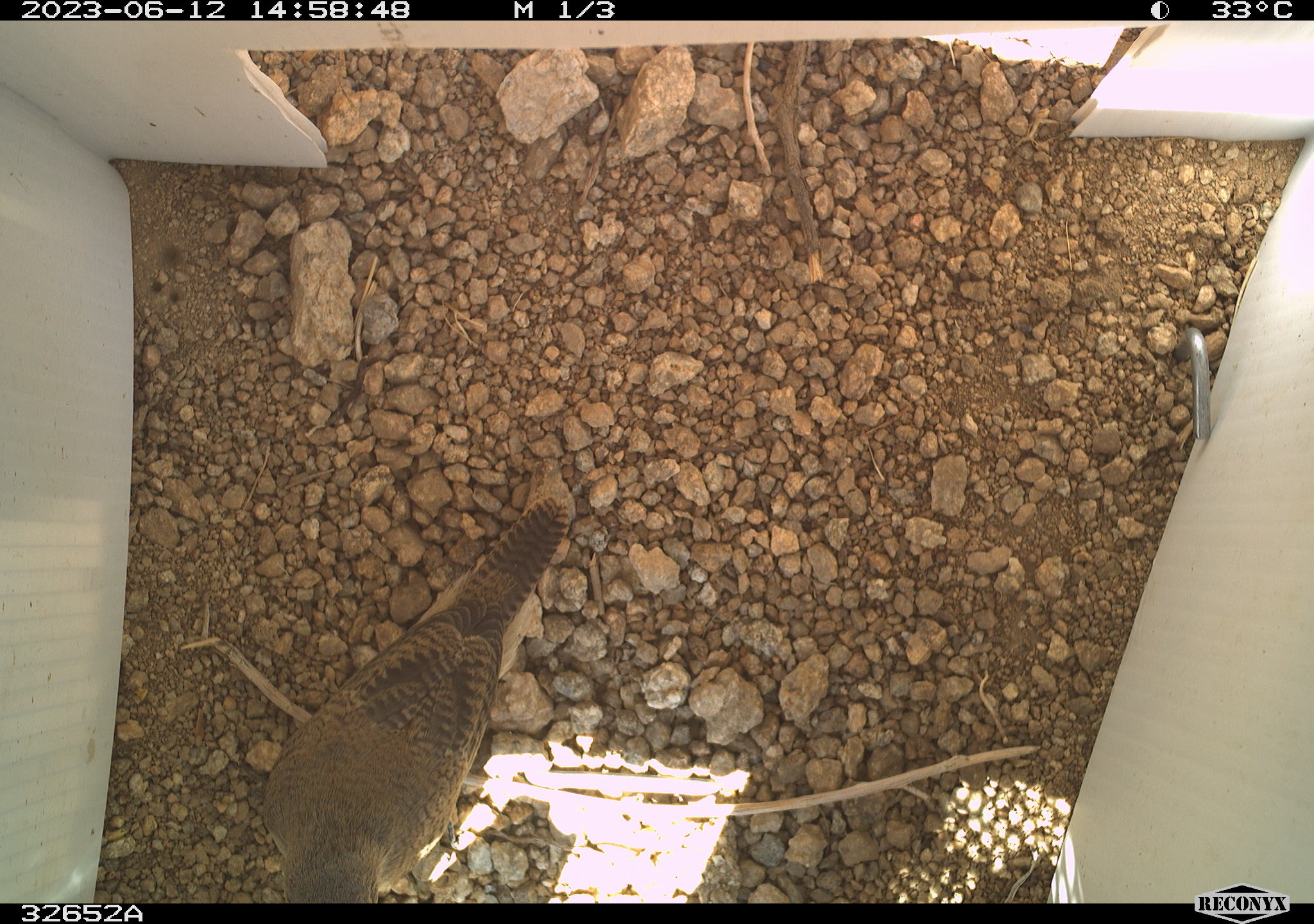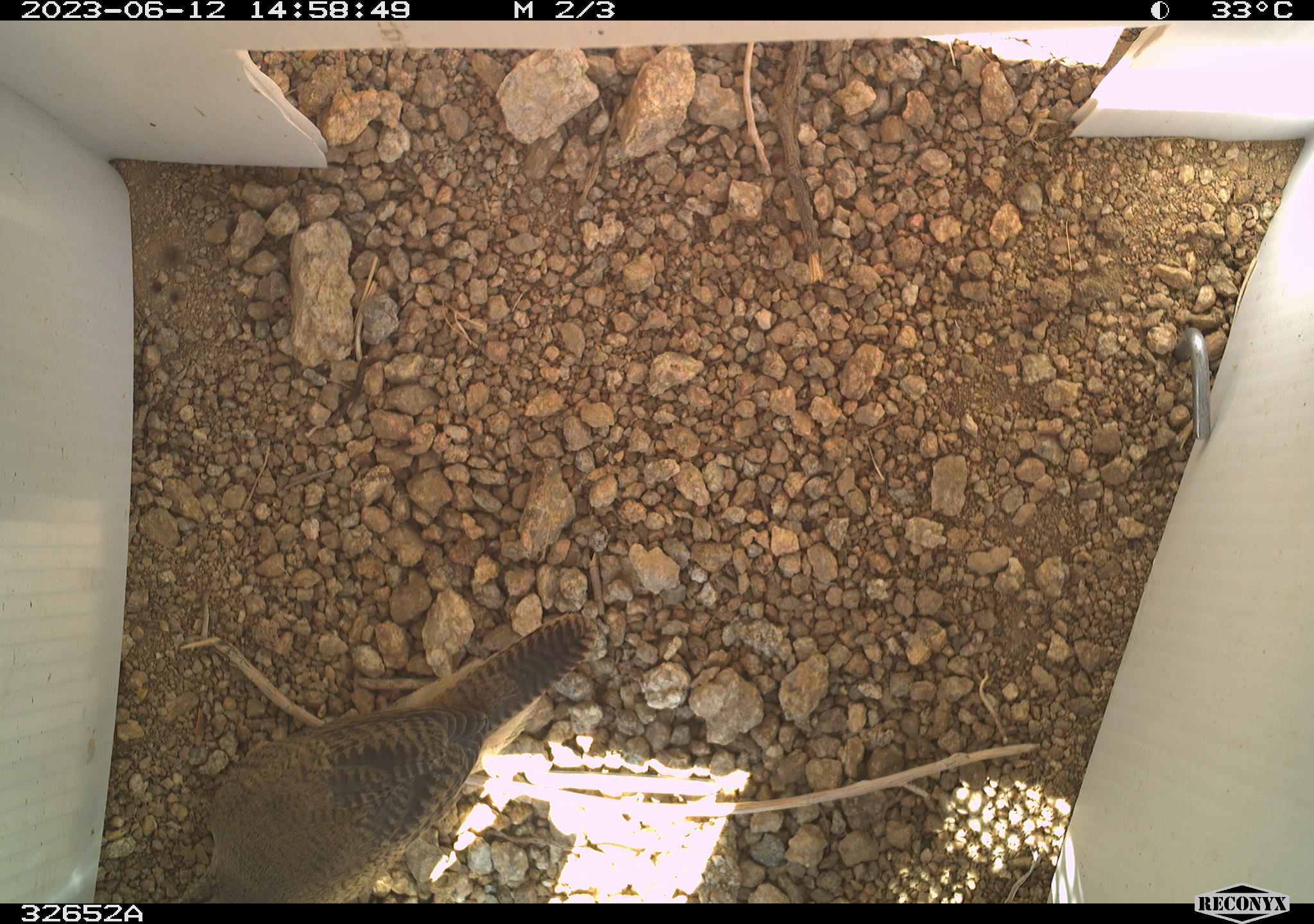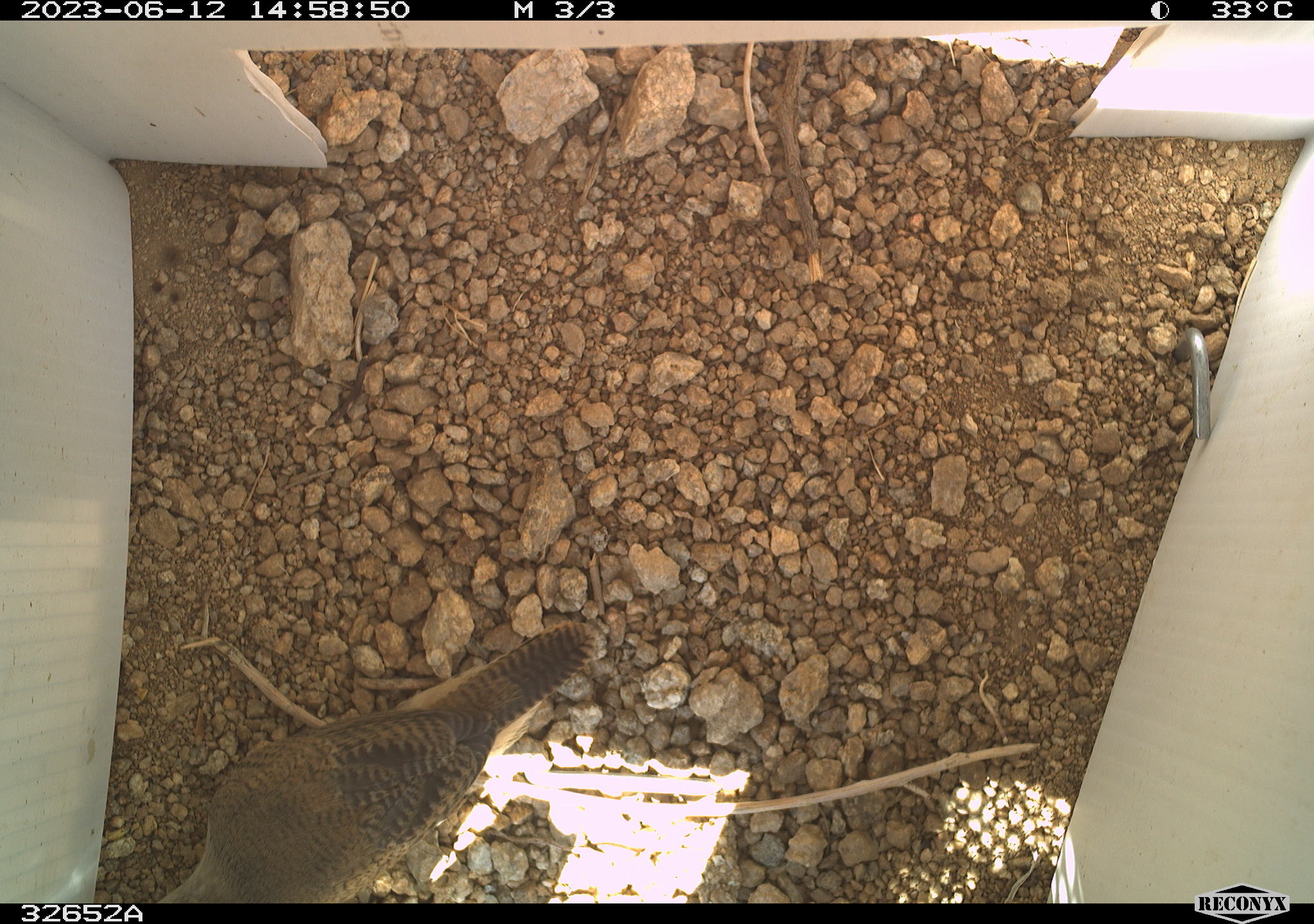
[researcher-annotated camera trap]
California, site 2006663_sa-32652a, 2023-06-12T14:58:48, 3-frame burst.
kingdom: Animalia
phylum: Chordata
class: Aves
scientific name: Aves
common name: bird